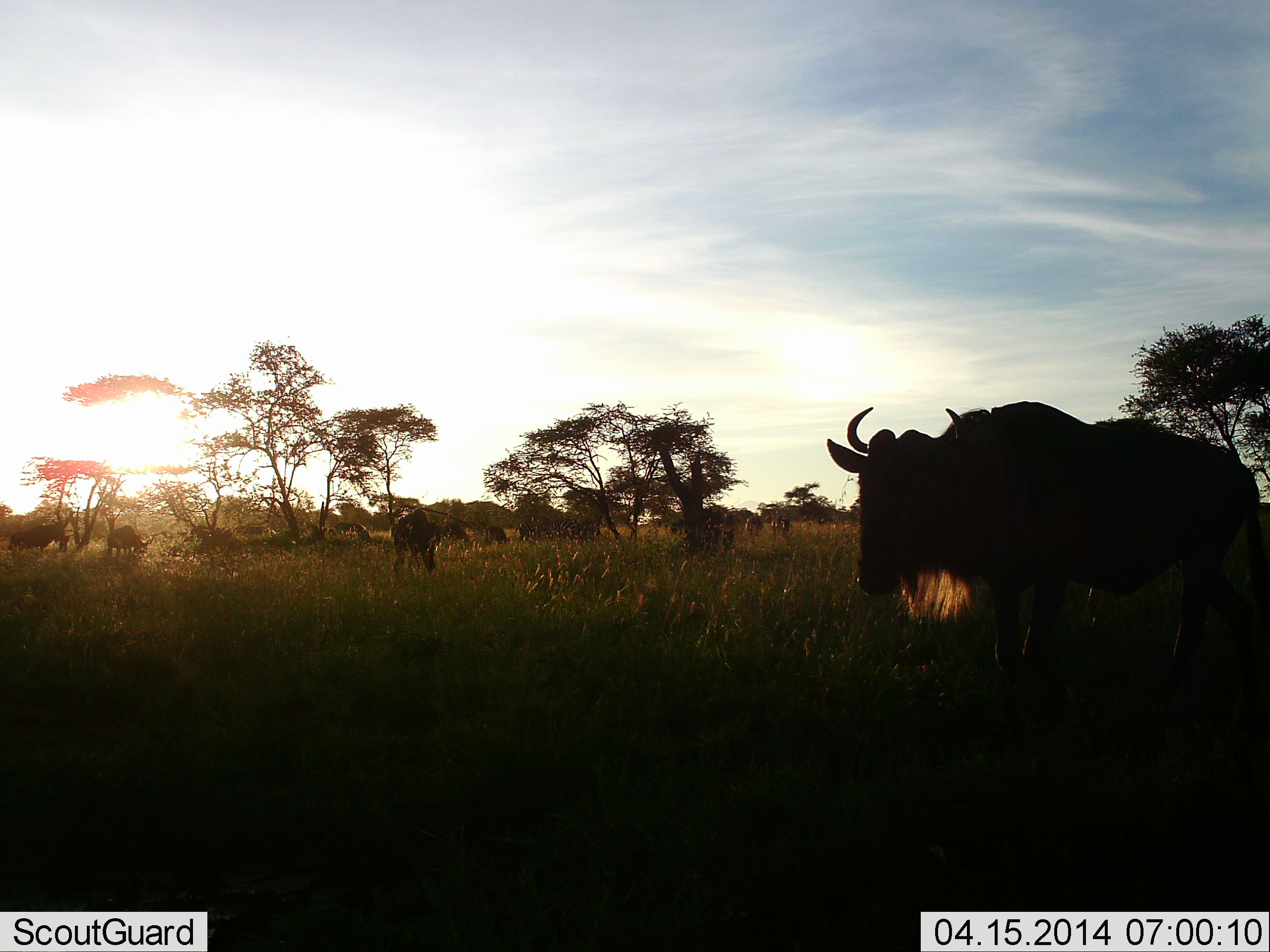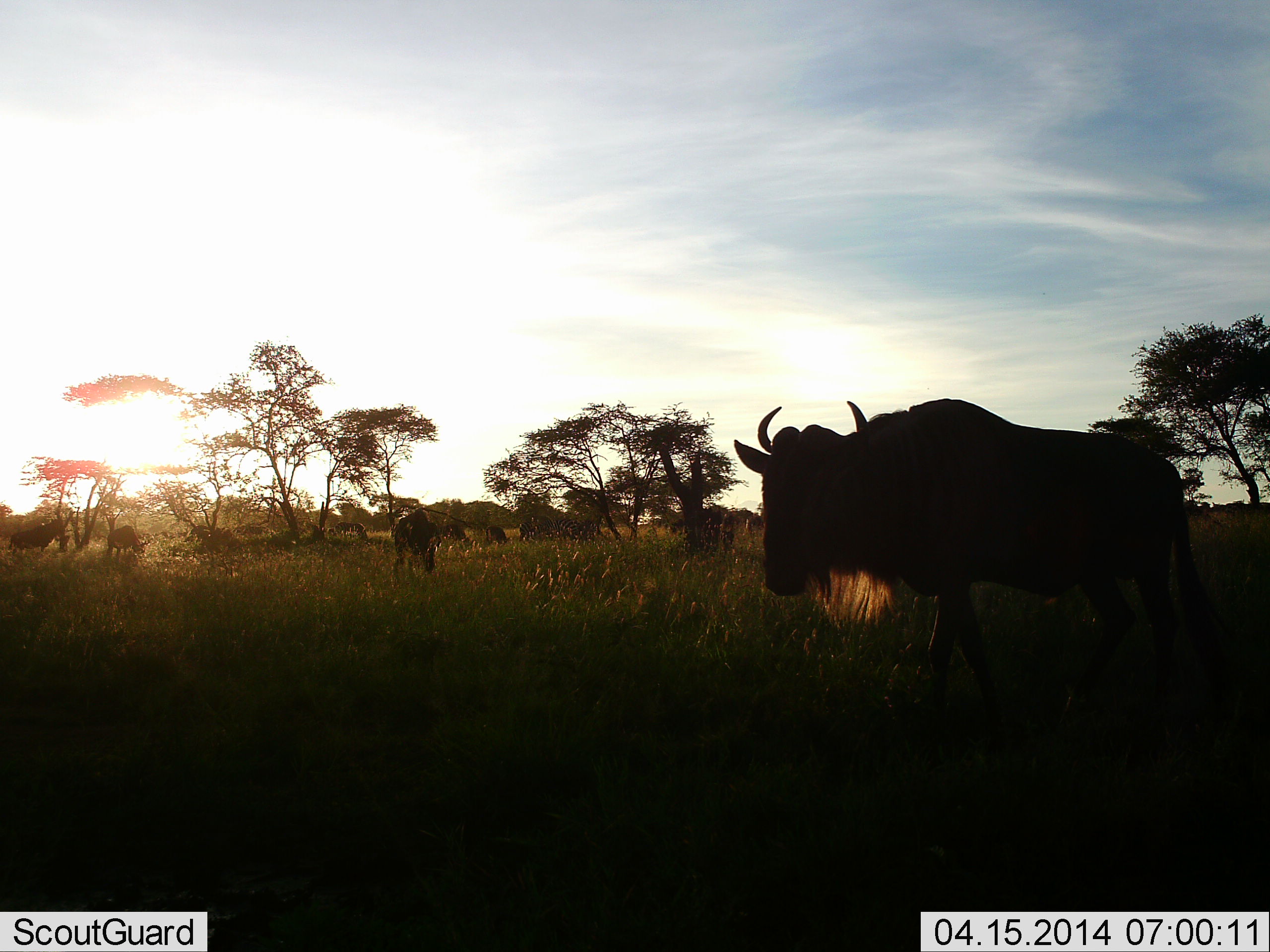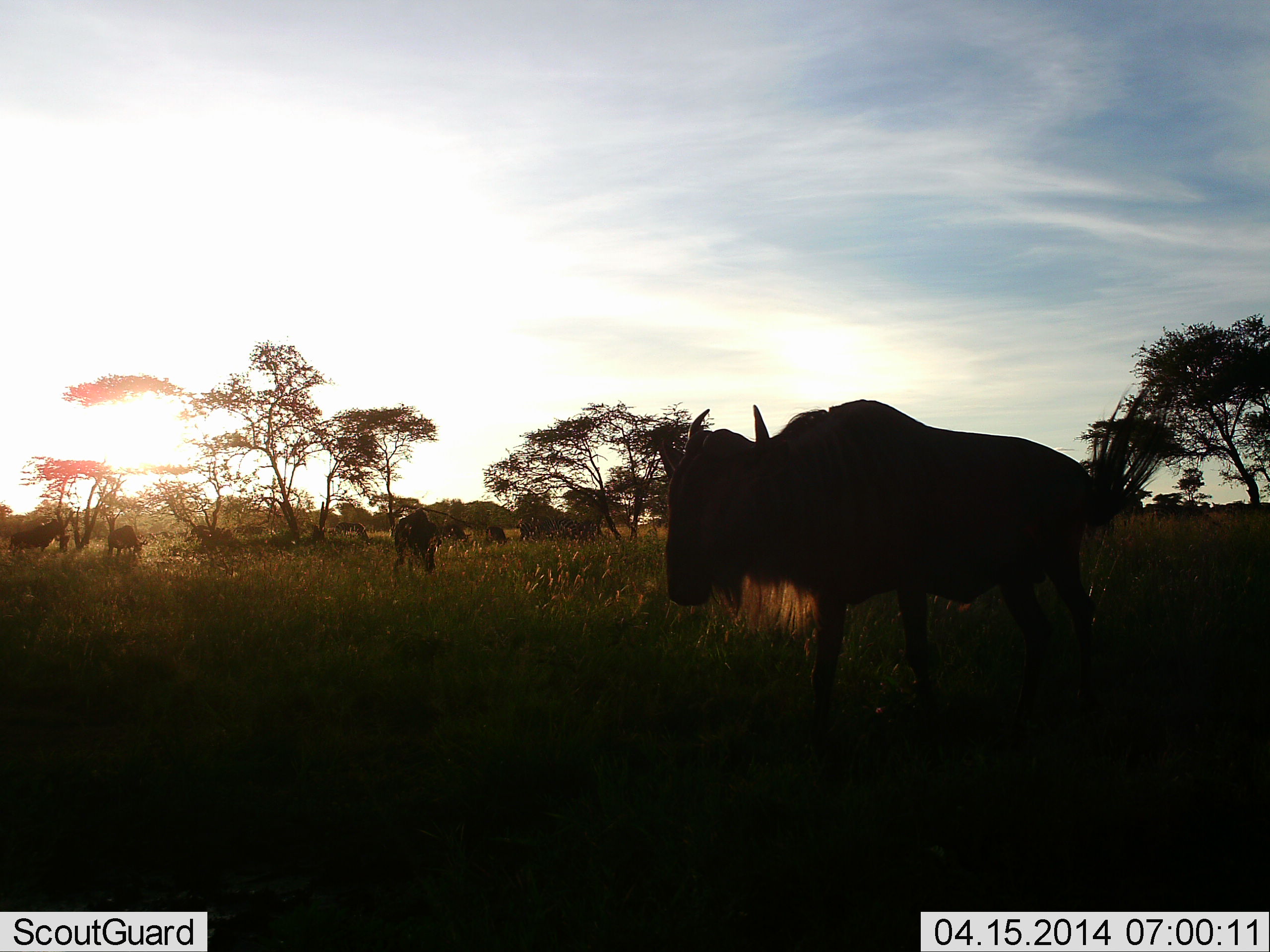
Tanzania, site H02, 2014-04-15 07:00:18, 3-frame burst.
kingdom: Animalia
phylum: Chordata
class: Mammalia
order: Artiodactyla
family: Bovidae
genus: Connochaetes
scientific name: Connochaetes taurinus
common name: blue wildebeest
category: wildebeest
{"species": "wildebeest (blue wildebeest) (Connochaetes taurinus)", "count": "8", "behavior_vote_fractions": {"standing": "90%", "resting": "0%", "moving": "70%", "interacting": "0%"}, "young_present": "0%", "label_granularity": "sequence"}